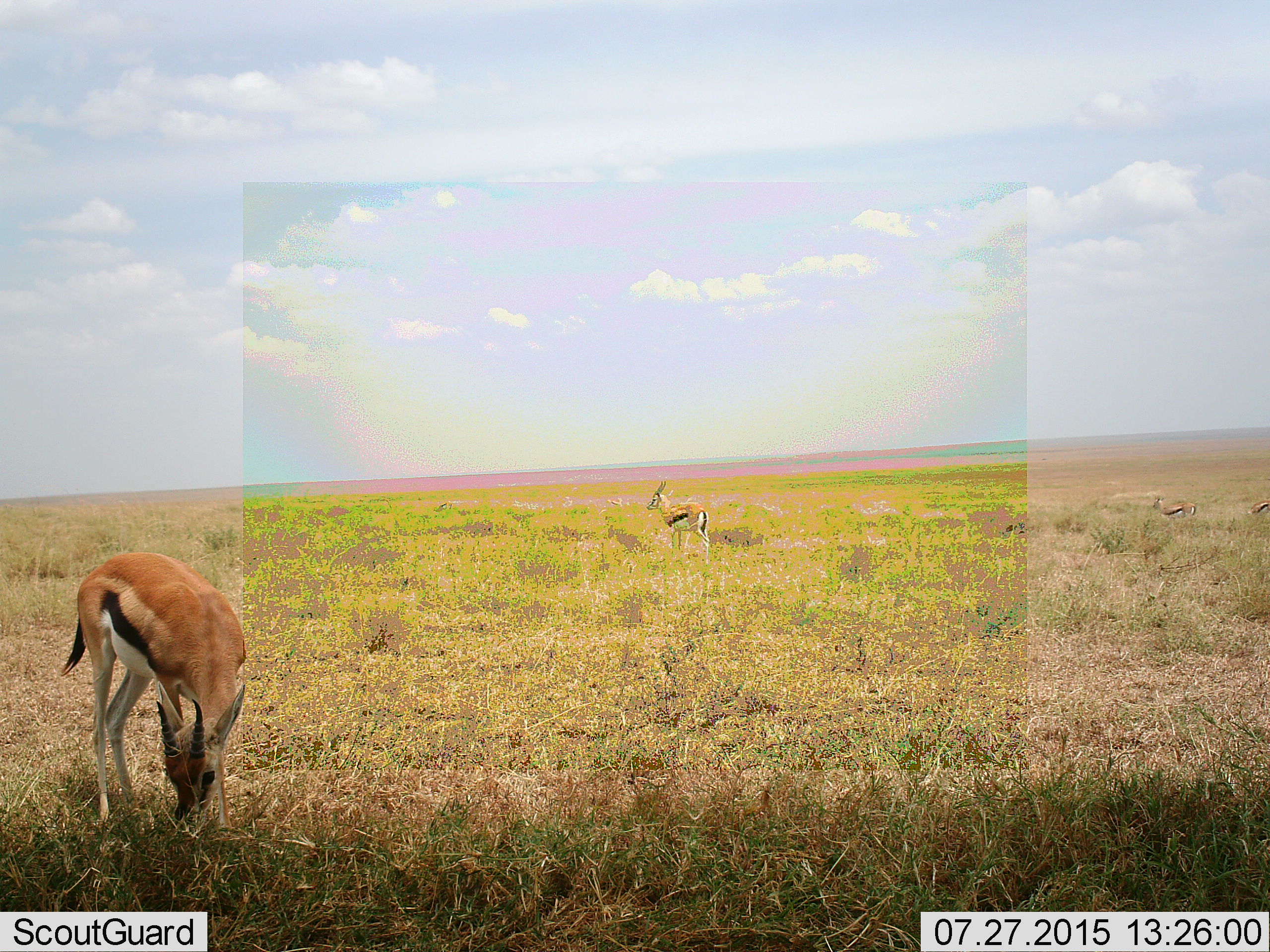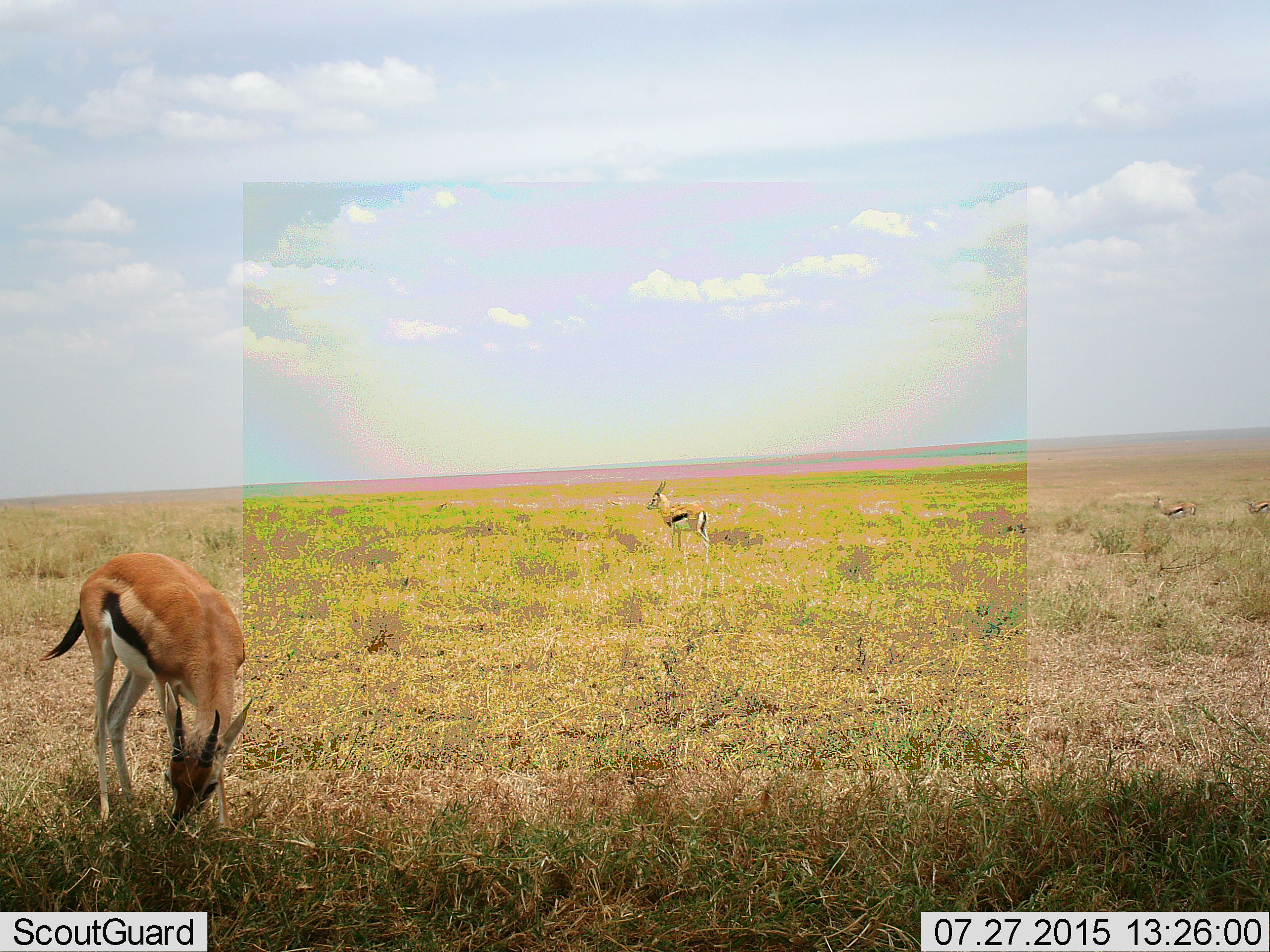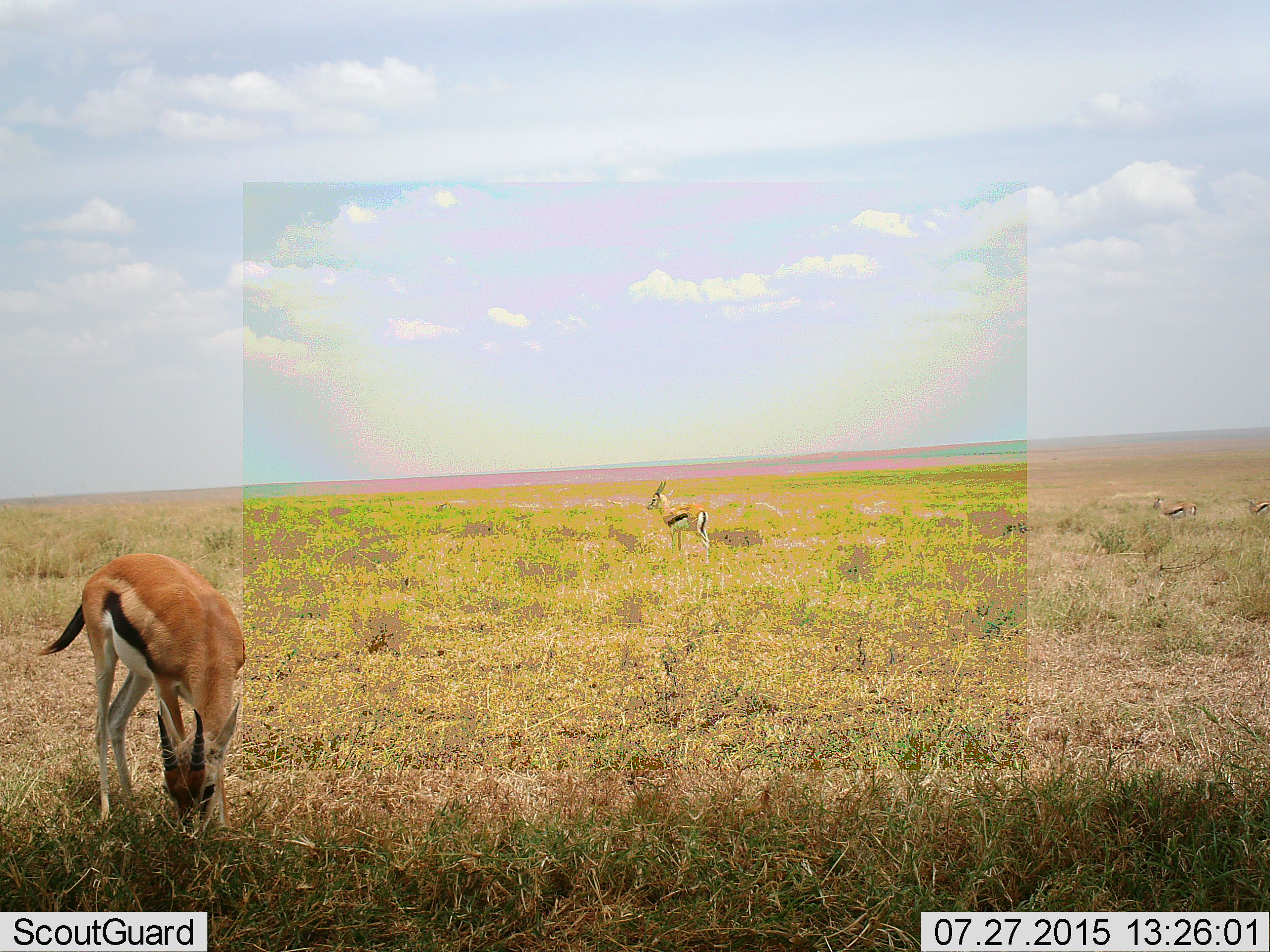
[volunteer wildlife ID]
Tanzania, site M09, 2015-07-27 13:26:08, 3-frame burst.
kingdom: Animalia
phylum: Chordata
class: Mammalia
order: Artiodactyla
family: Bovidae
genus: Eudorcas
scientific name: Eudorcas thomsonii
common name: thomson's gazelle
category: gazellethomsons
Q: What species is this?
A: Gazellethomsons (thomson's gazelle) (Eudorcas thomsonii).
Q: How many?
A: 4.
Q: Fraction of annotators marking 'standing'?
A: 90%.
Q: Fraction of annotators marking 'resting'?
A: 0%.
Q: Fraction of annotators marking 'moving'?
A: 0%.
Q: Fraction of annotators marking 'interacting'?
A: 0%.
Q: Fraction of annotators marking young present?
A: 10%.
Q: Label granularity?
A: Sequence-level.